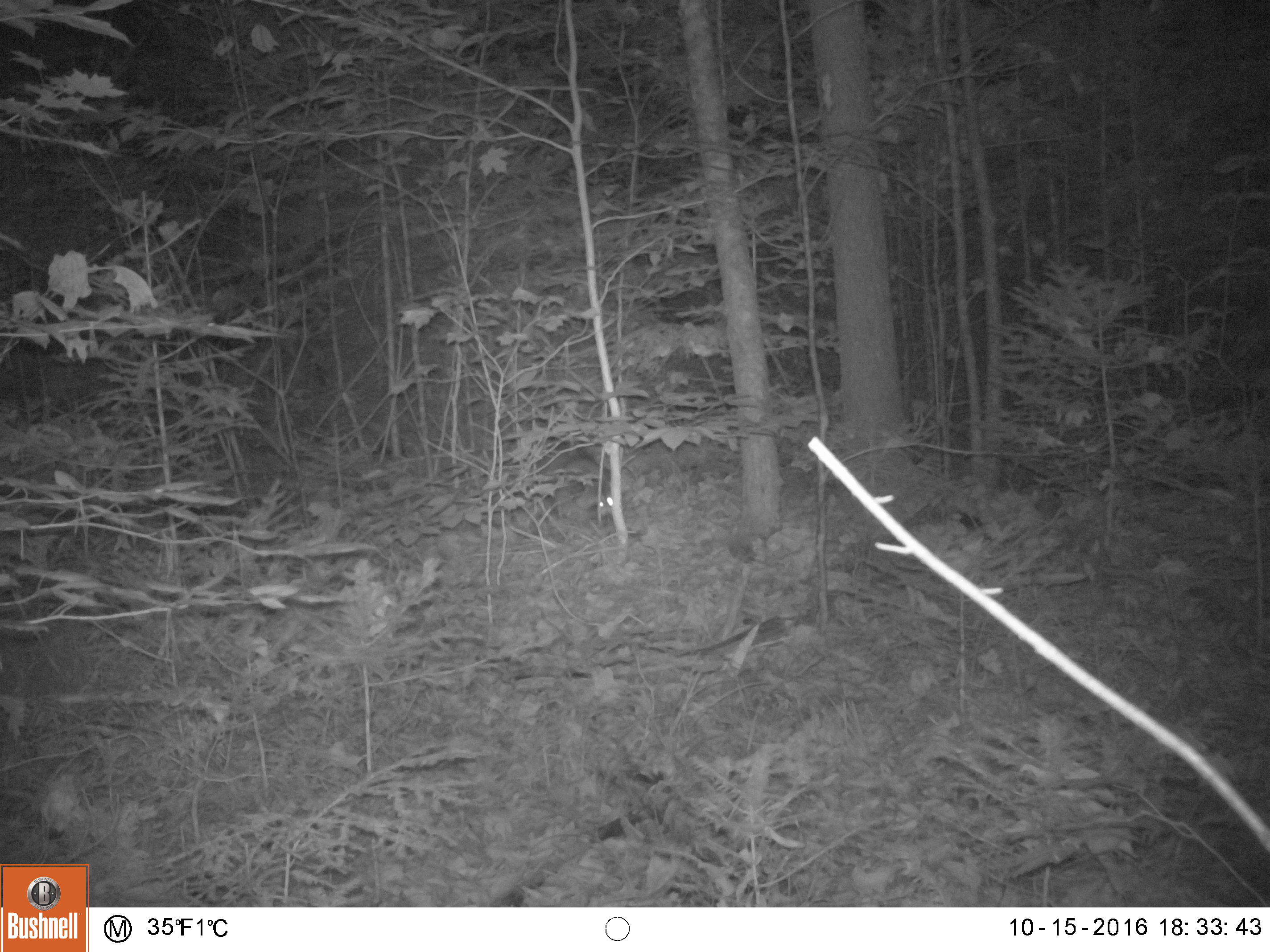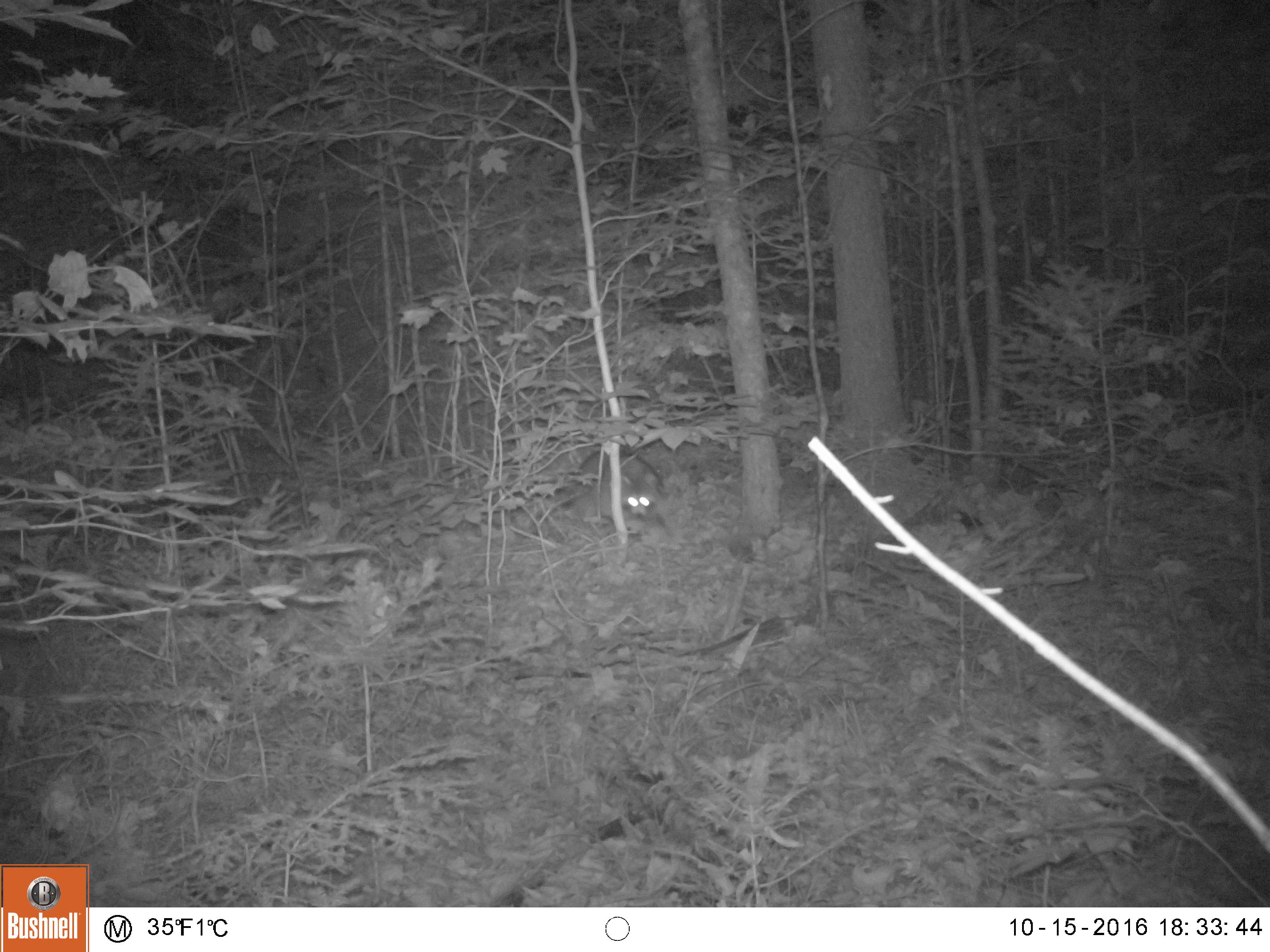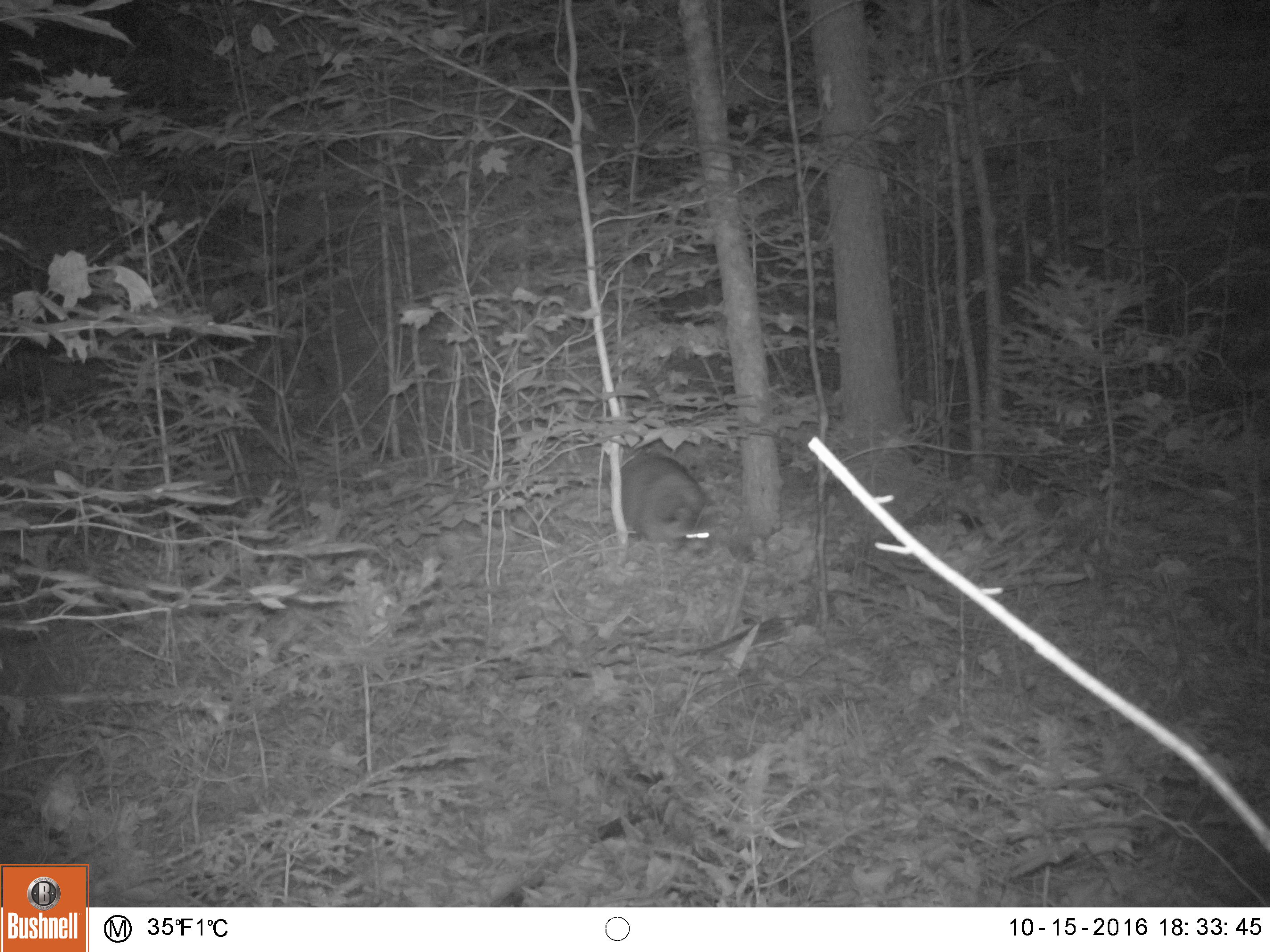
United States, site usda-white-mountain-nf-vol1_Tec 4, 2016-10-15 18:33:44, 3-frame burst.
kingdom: Animalia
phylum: Chordata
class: Mammalia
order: Carnivora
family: Procyonidae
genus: Procyon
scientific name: Procyon lotor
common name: raccoon